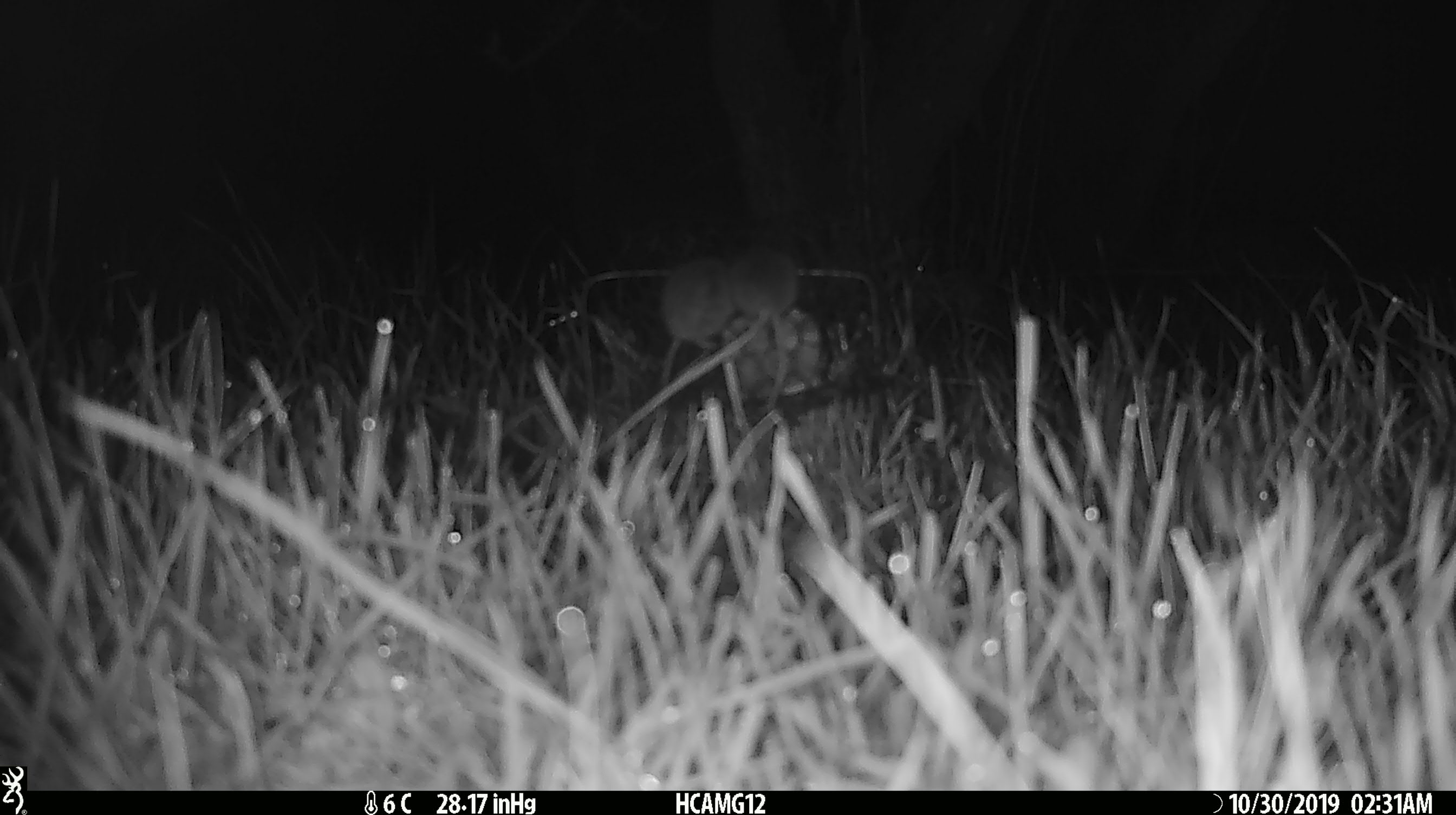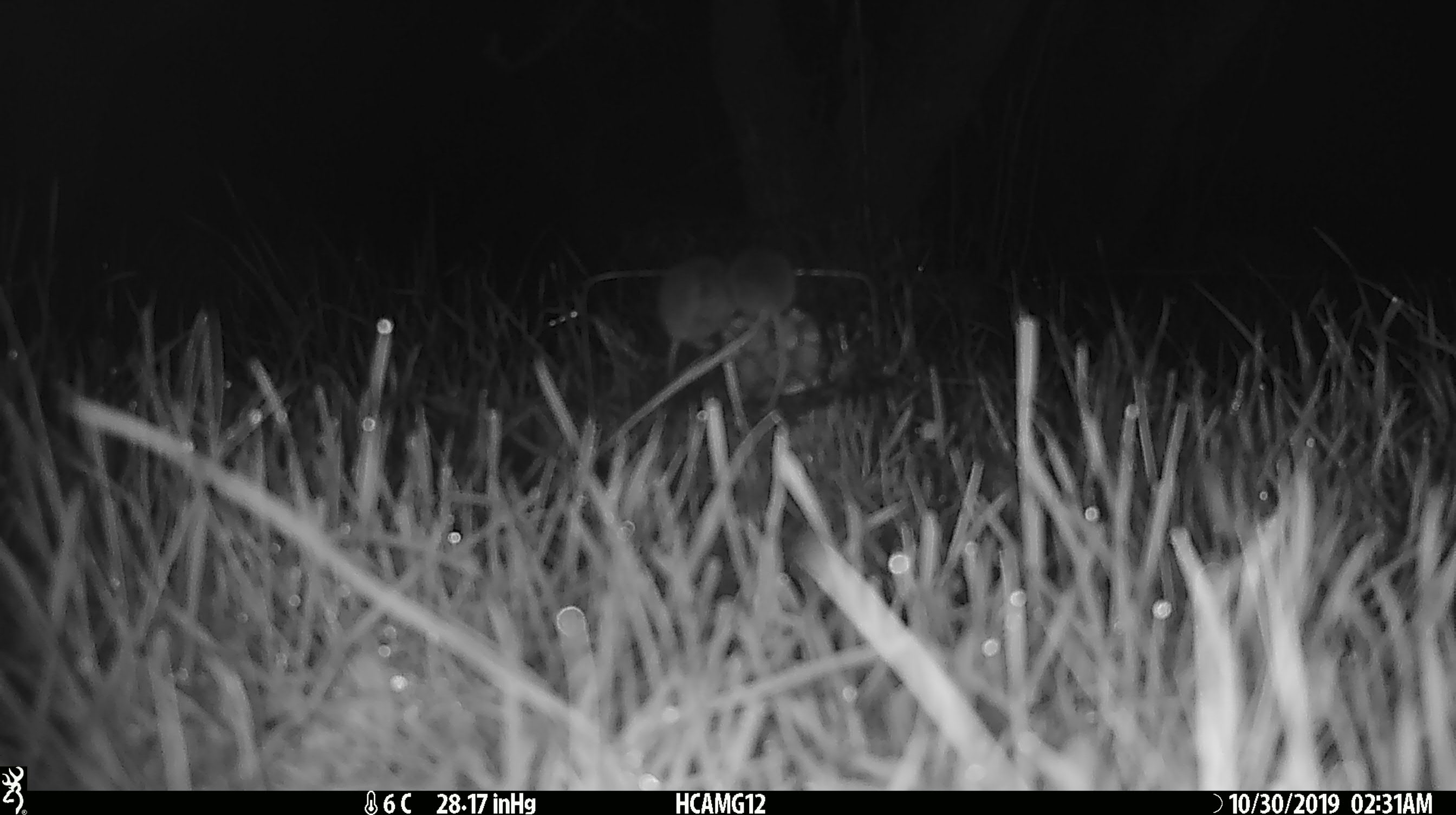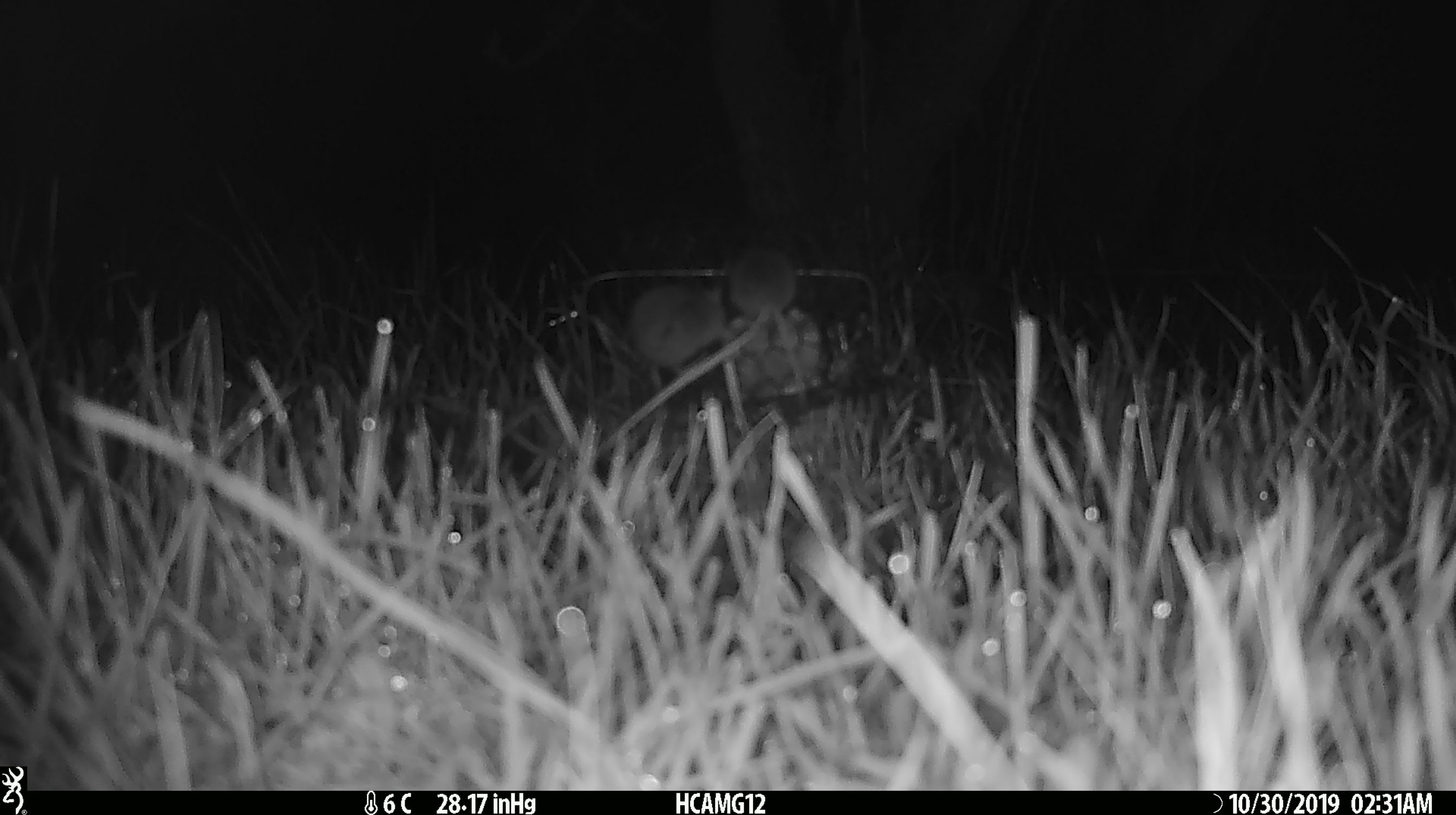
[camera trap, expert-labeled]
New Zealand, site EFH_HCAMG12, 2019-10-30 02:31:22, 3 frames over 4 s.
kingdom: Animalia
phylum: Chordata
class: Mammalia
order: Rodentia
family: Muridae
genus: Mus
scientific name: Mus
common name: mouse